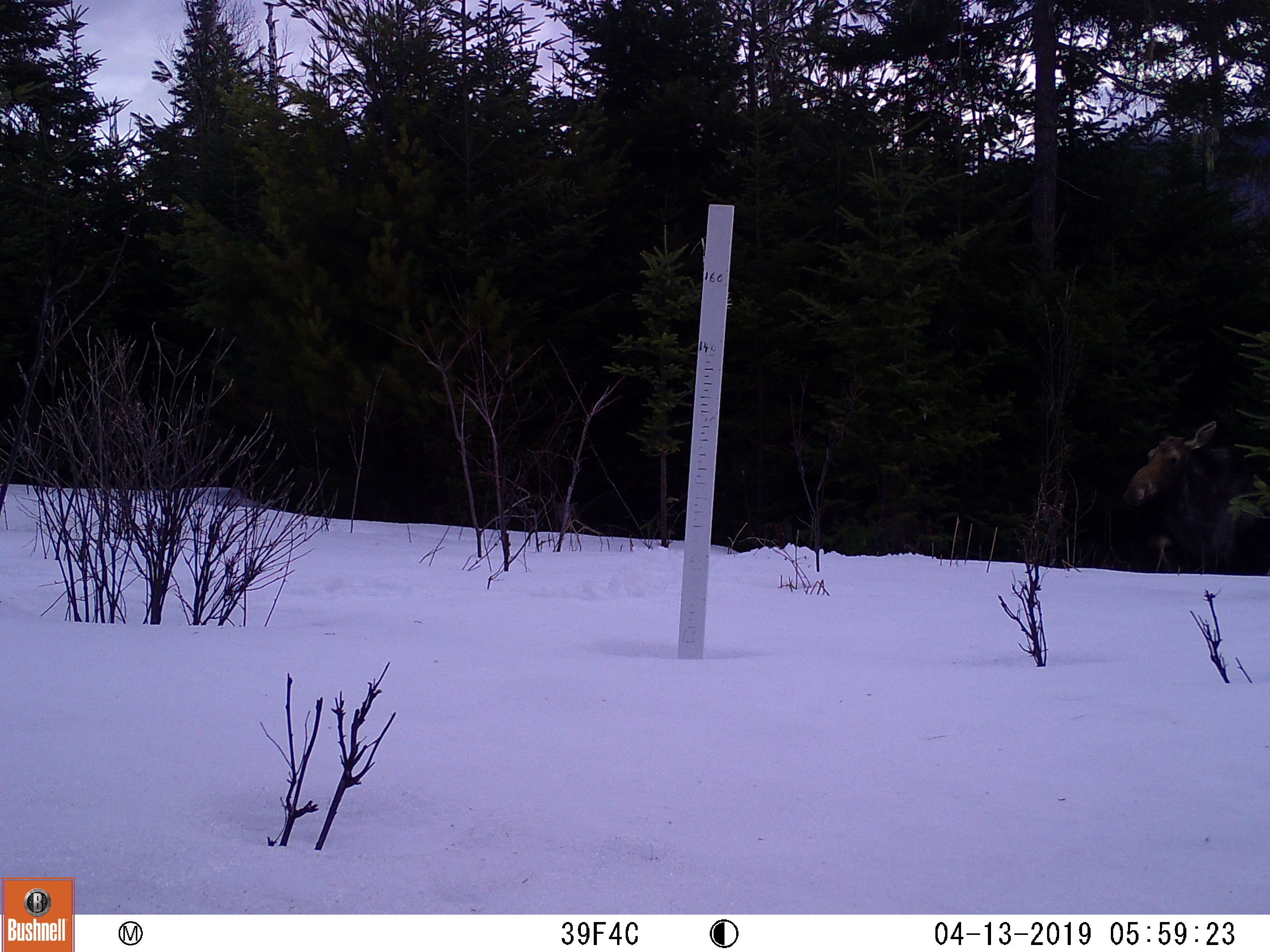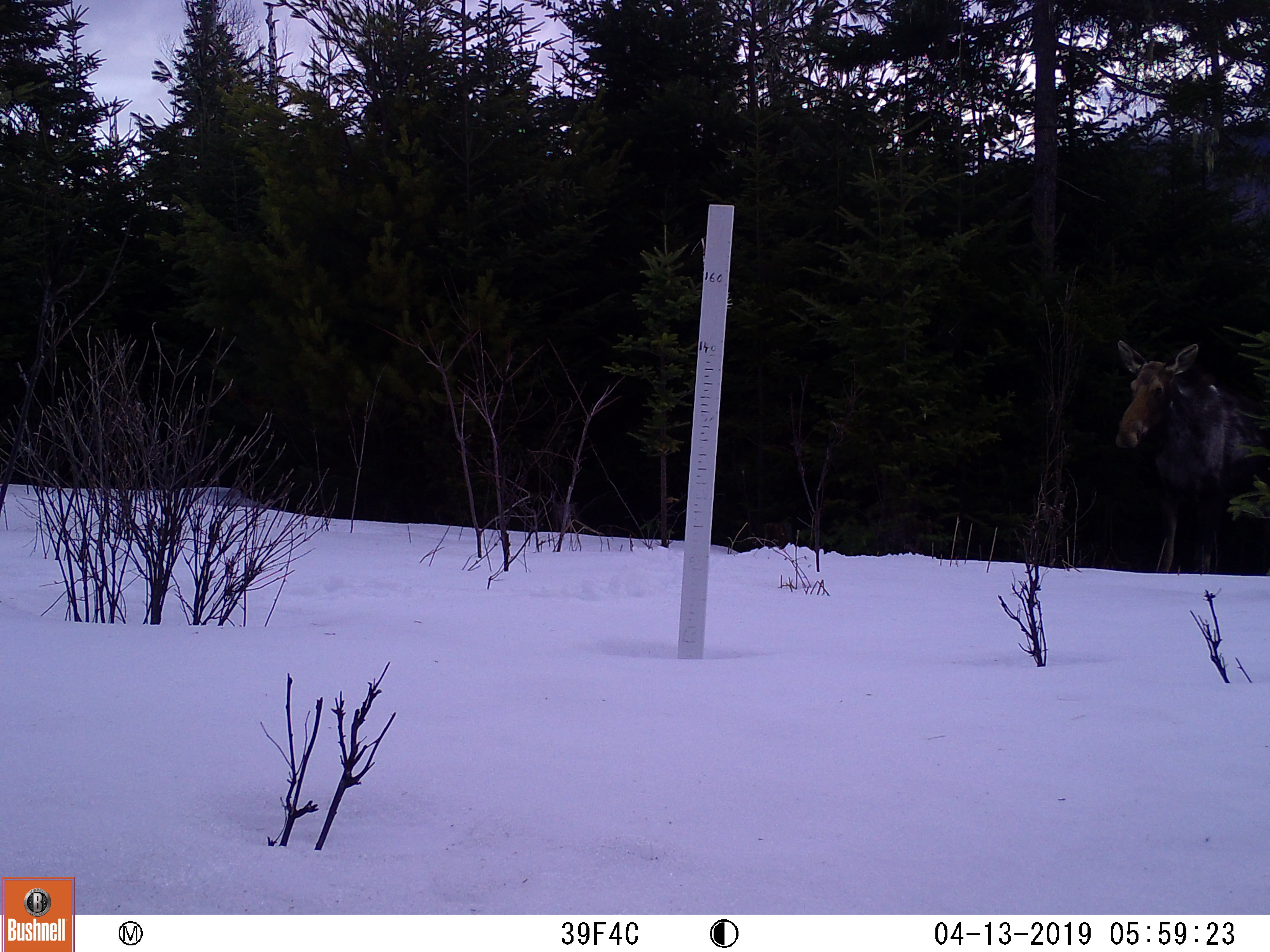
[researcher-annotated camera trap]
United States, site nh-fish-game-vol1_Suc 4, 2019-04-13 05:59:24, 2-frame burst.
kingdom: Animalia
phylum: Chordata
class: Mammalia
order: Artiodactyla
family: Cervidae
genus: Alces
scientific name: Alces alces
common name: moose